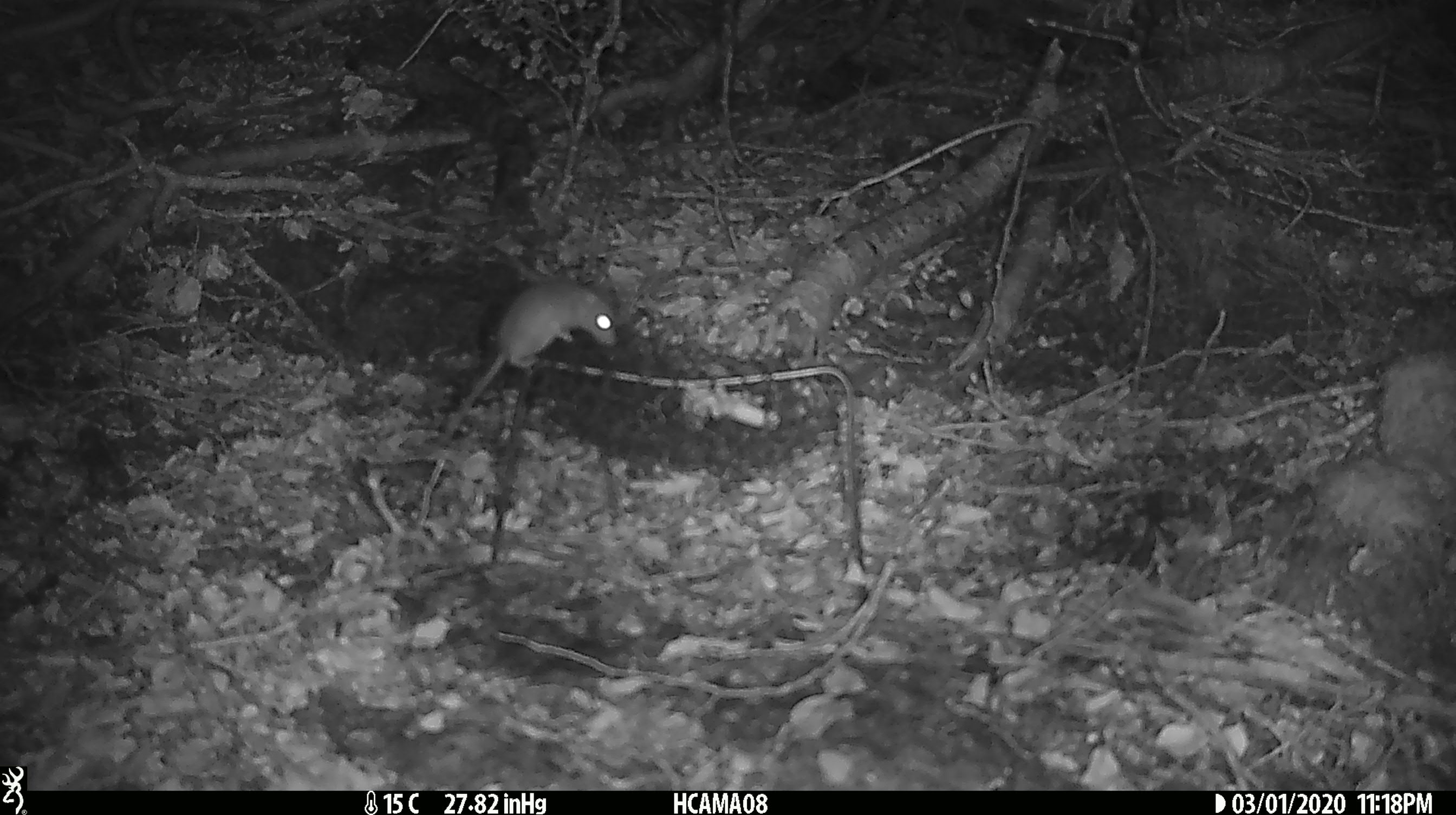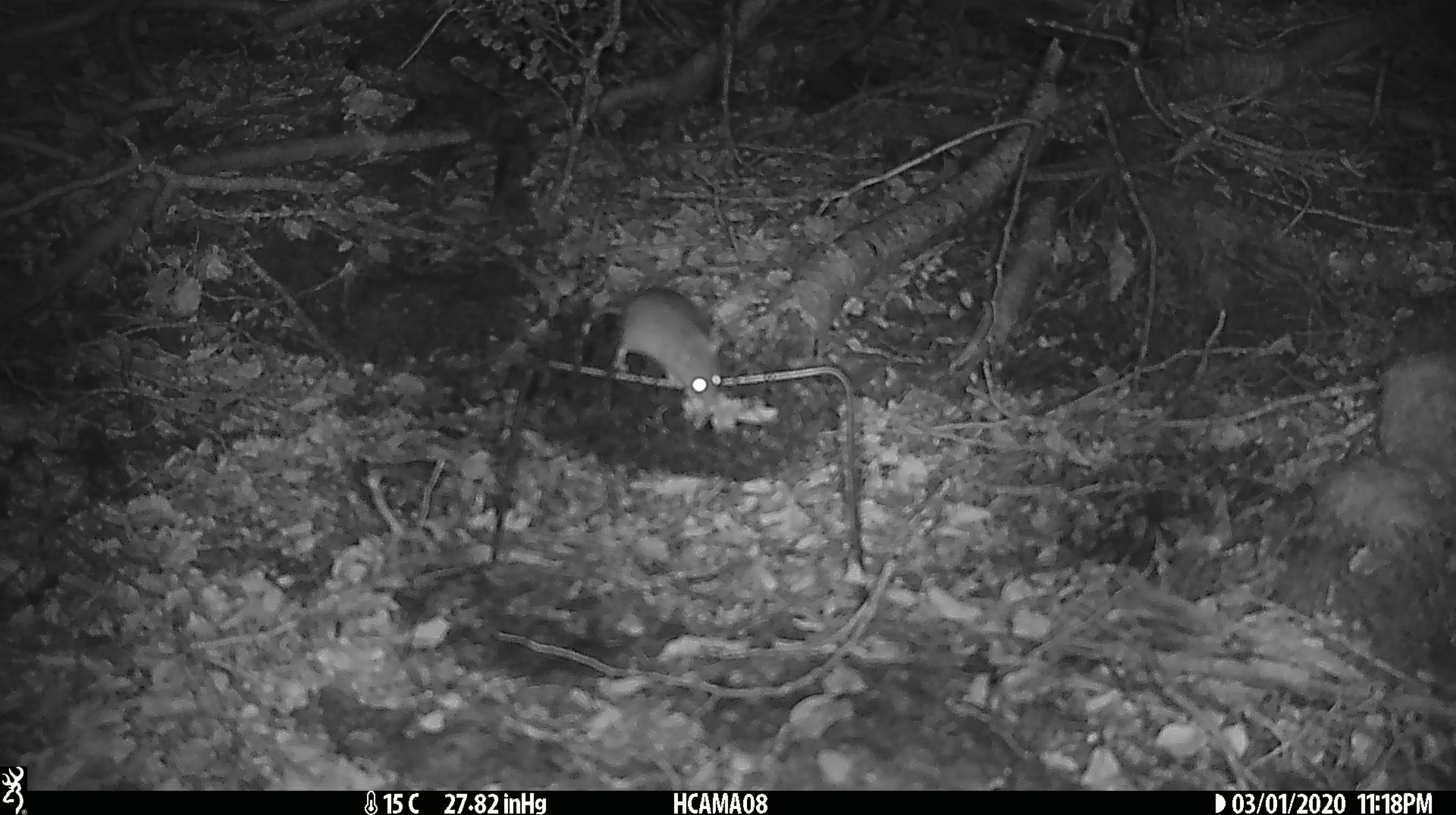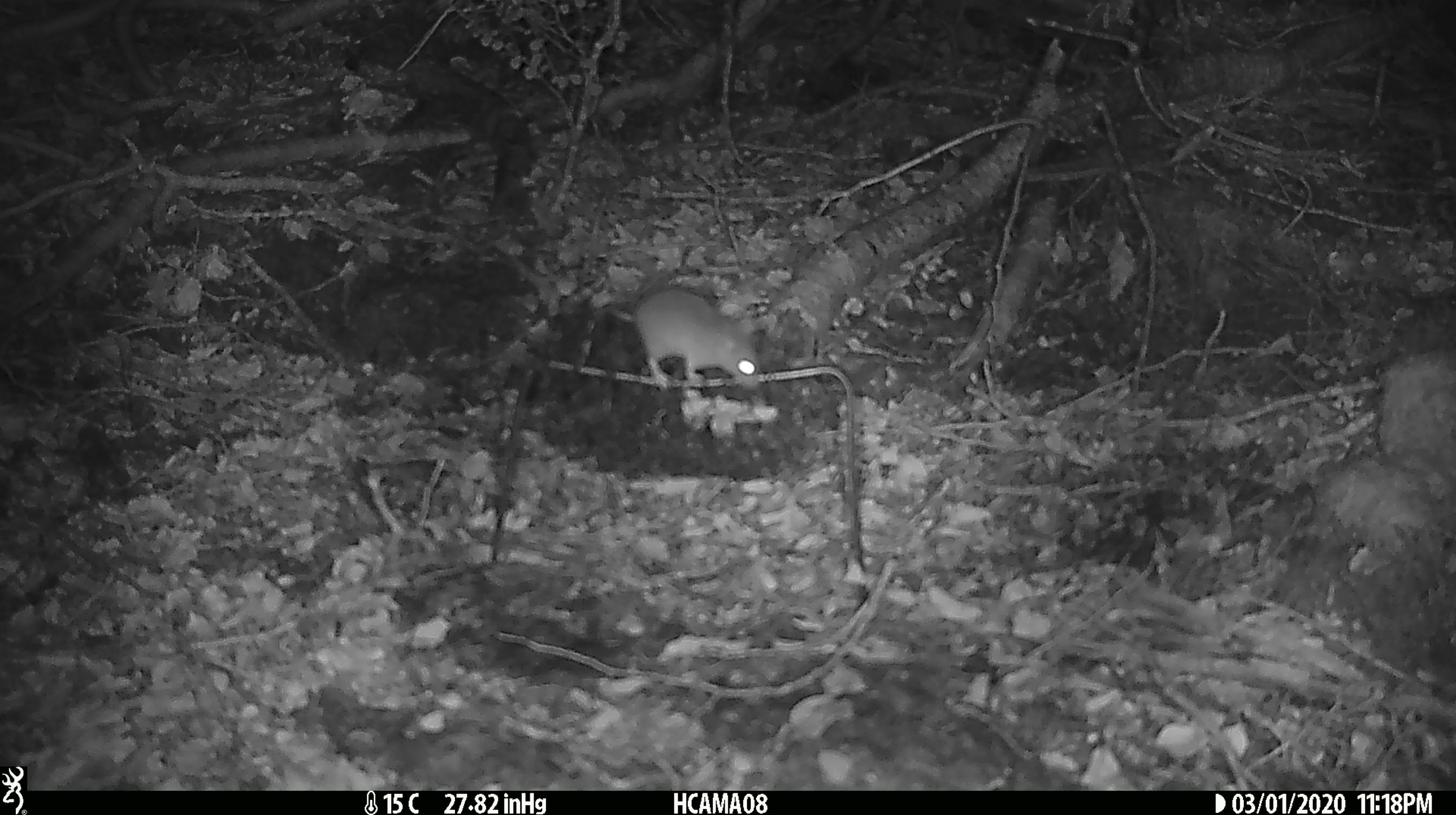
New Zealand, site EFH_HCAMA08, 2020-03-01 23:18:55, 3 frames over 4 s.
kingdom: Animalia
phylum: Chordata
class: Mammalia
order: Rodentia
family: Muridae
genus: Mus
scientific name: Mus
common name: mouse